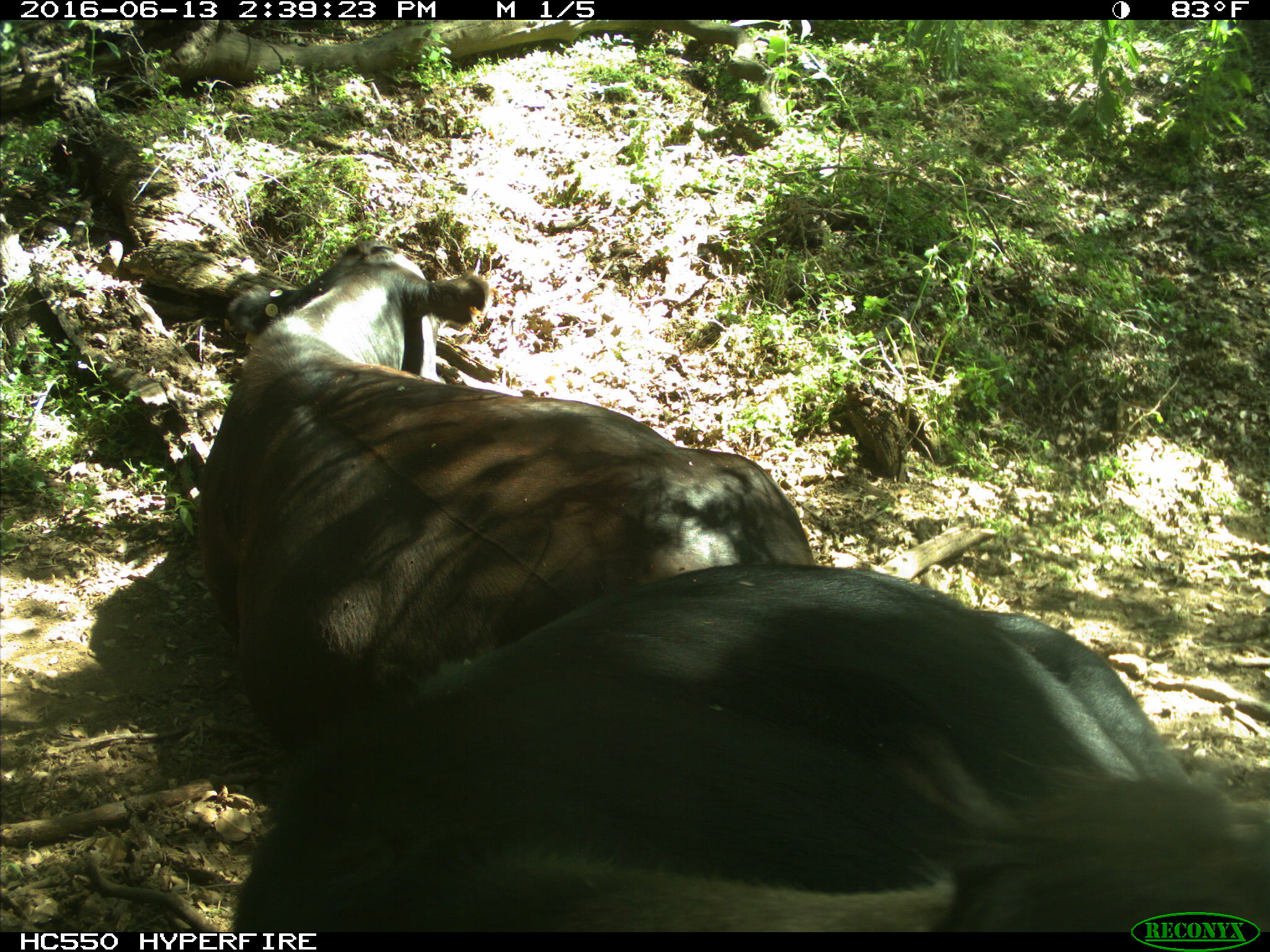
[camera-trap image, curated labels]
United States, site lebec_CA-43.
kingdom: Animalia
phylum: Chordata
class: Mammalia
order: Artiodactyla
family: Bovidae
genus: Bos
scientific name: Bos taurus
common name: domestic cow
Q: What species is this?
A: Bos taurus (domestic cow).